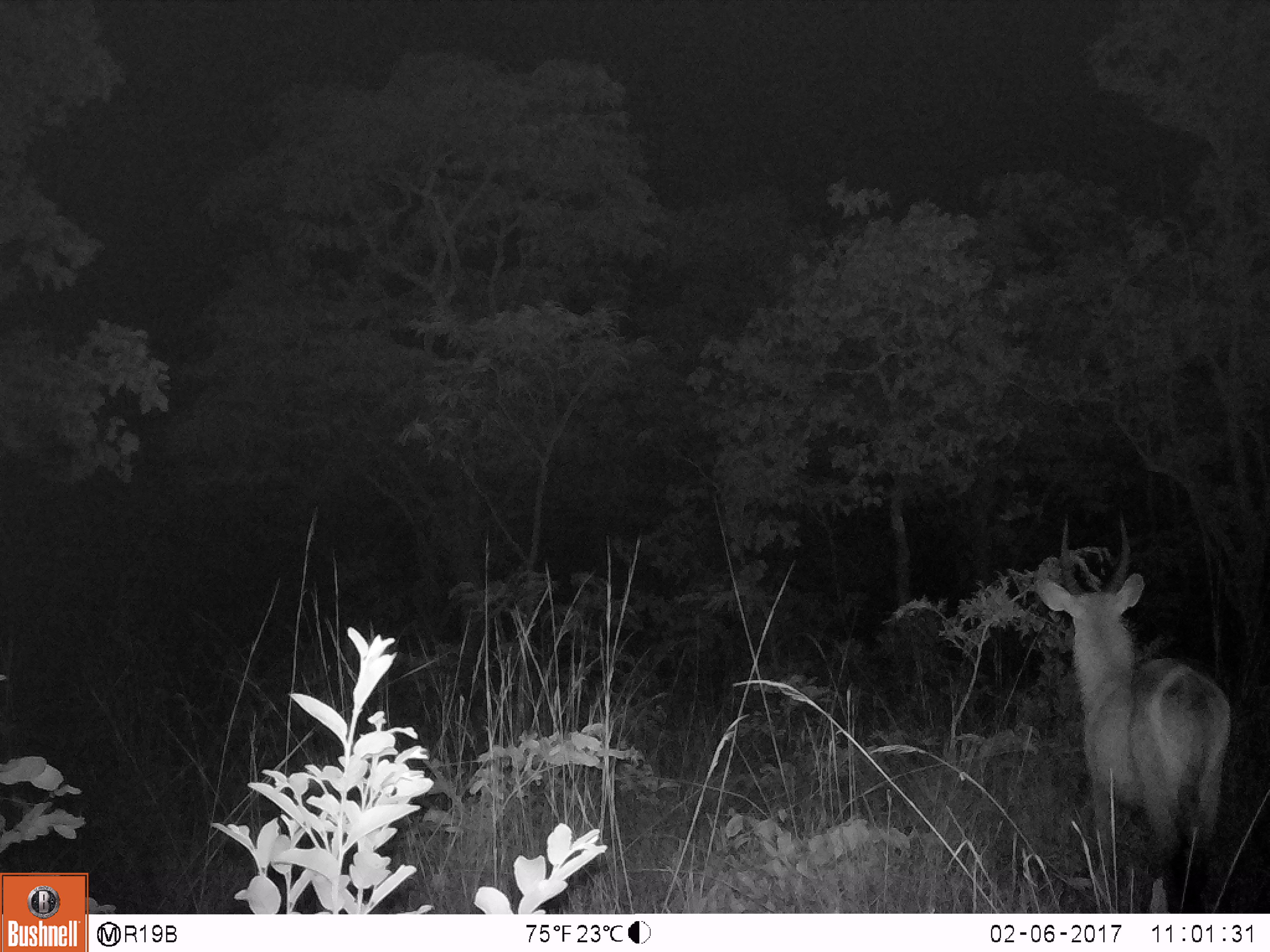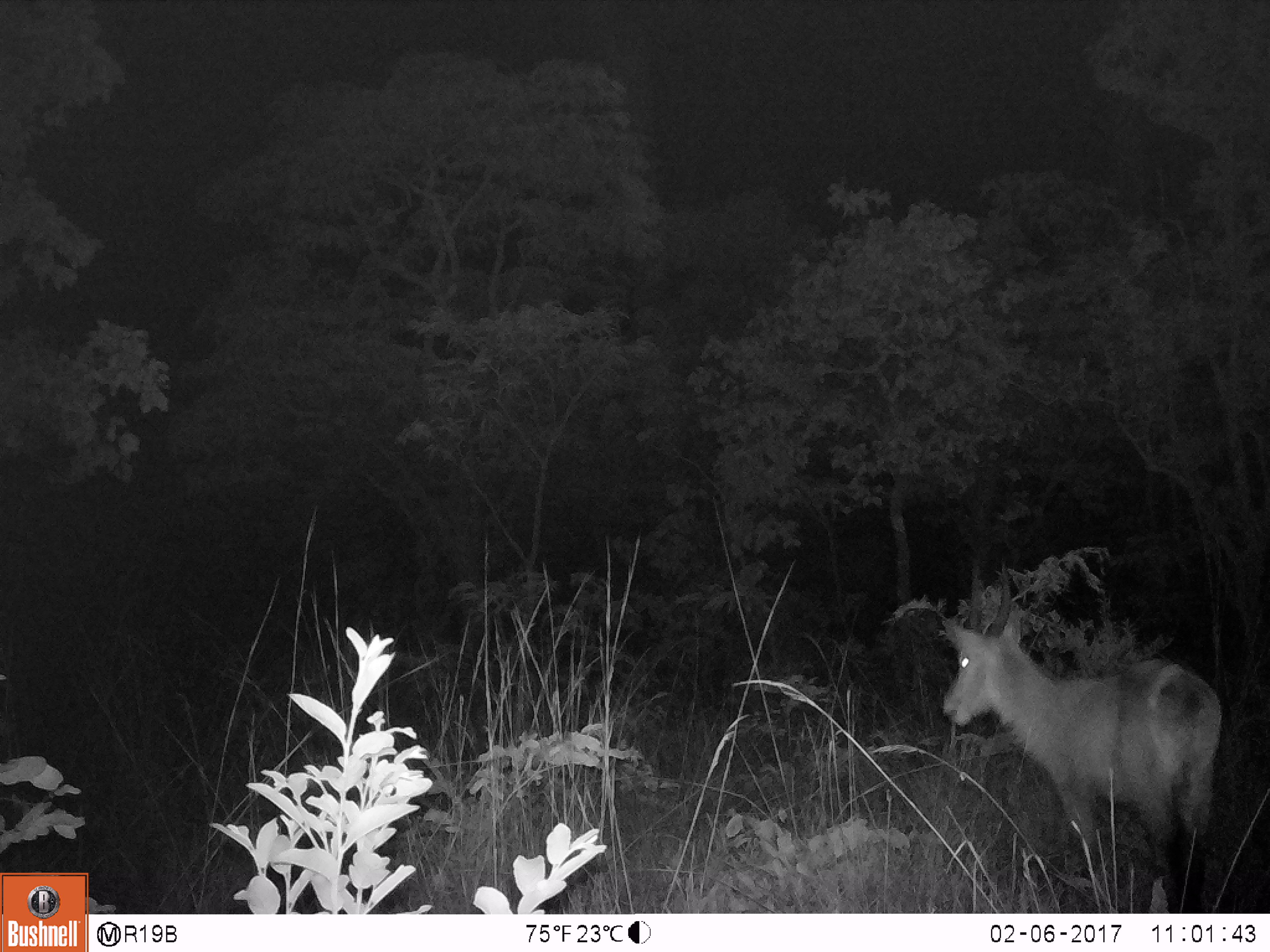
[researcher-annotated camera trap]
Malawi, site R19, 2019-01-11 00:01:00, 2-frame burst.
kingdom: Animalia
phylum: Chordata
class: Mammalia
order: Artiodactyla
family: Bovidae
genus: Kobus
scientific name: Kobus ellipsiprymnus ellipsiprymnus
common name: common waterbuck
Common waterbuck (Kobus ellipsiprymnus ellipsiprymnus), count 1.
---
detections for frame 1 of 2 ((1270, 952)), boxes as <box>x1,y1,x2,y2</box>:
common waterbuck: <box>1034,509,1236,911</box>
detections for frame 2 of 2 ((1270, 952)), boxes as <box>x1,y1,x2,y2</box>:
common waterbuck: <box>924,554,1231,910</box>